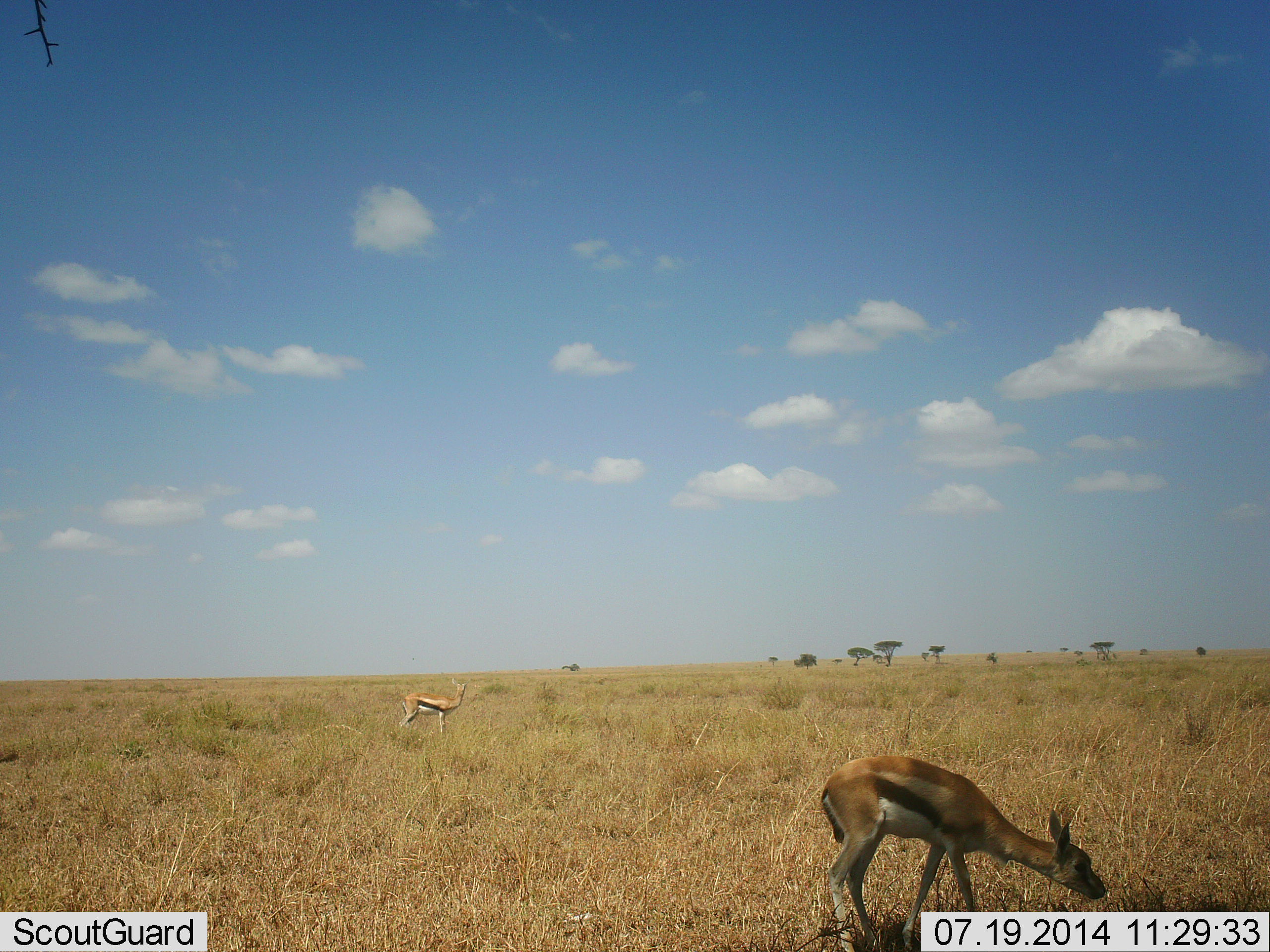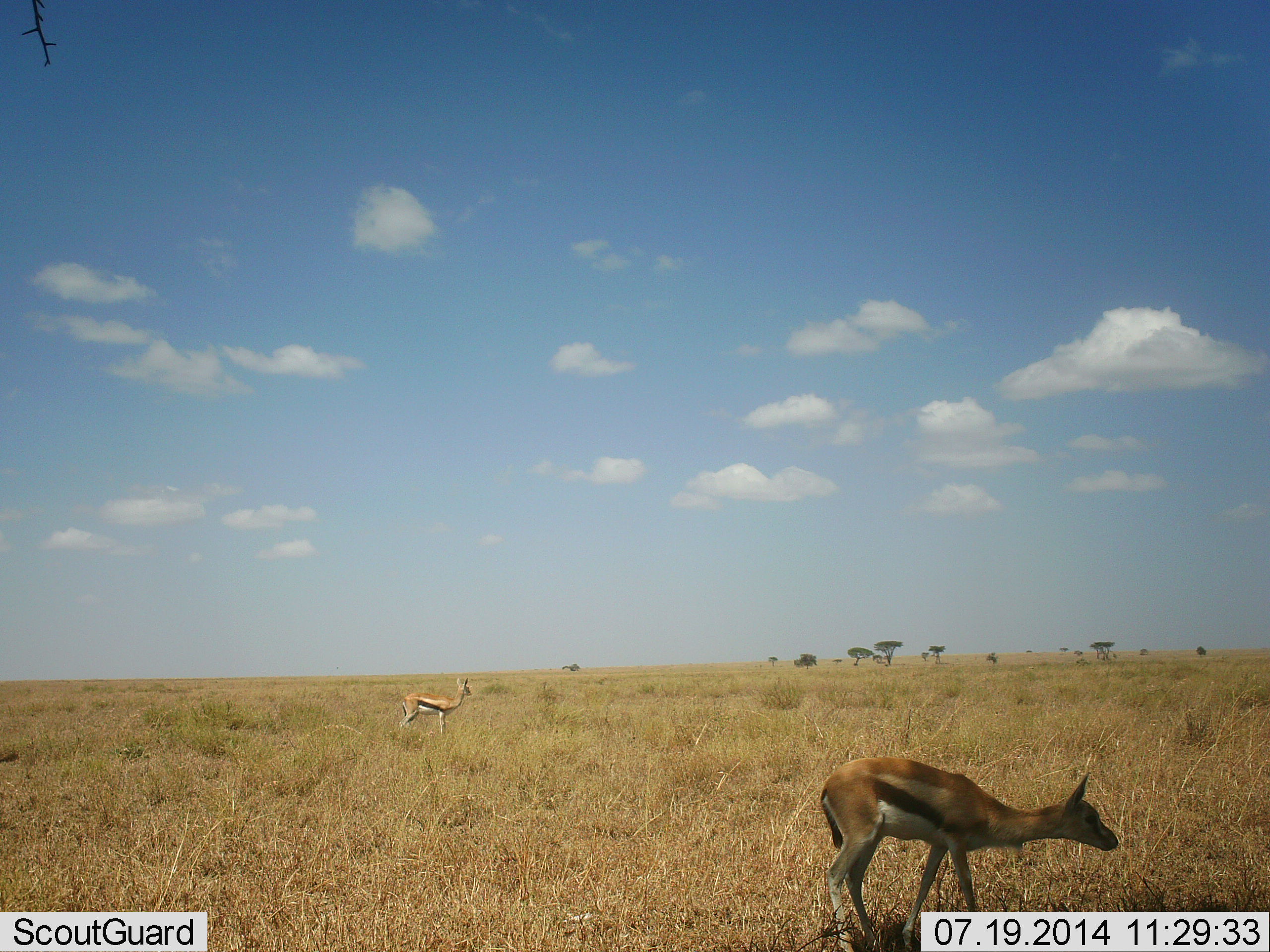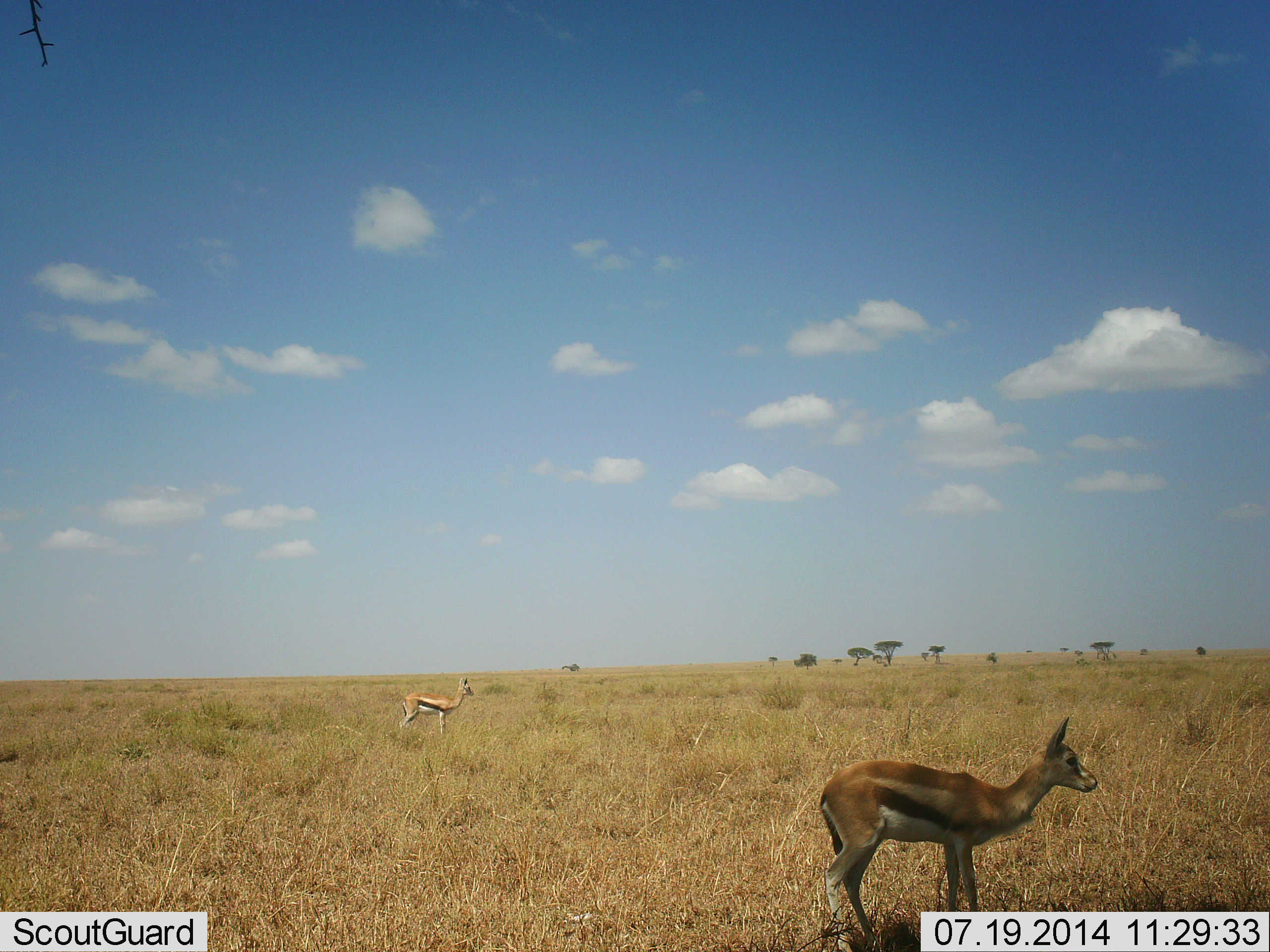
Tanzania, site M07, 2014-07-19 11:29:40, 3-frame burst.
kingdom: Animalia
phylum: Chordata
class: Mammalia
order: Artiodactyla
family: Bovidae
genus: Eudorcas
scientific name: Eudorcas thomsonii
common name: thomson's gazelle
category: gazellethomsons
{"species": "gazellethomsons (thomson's gazelle) (Eudorcas thomsonii)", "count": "2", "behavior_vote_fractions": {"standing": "70%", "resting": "10%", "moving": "10%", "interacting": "0%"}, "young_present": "0%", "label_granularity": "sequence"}